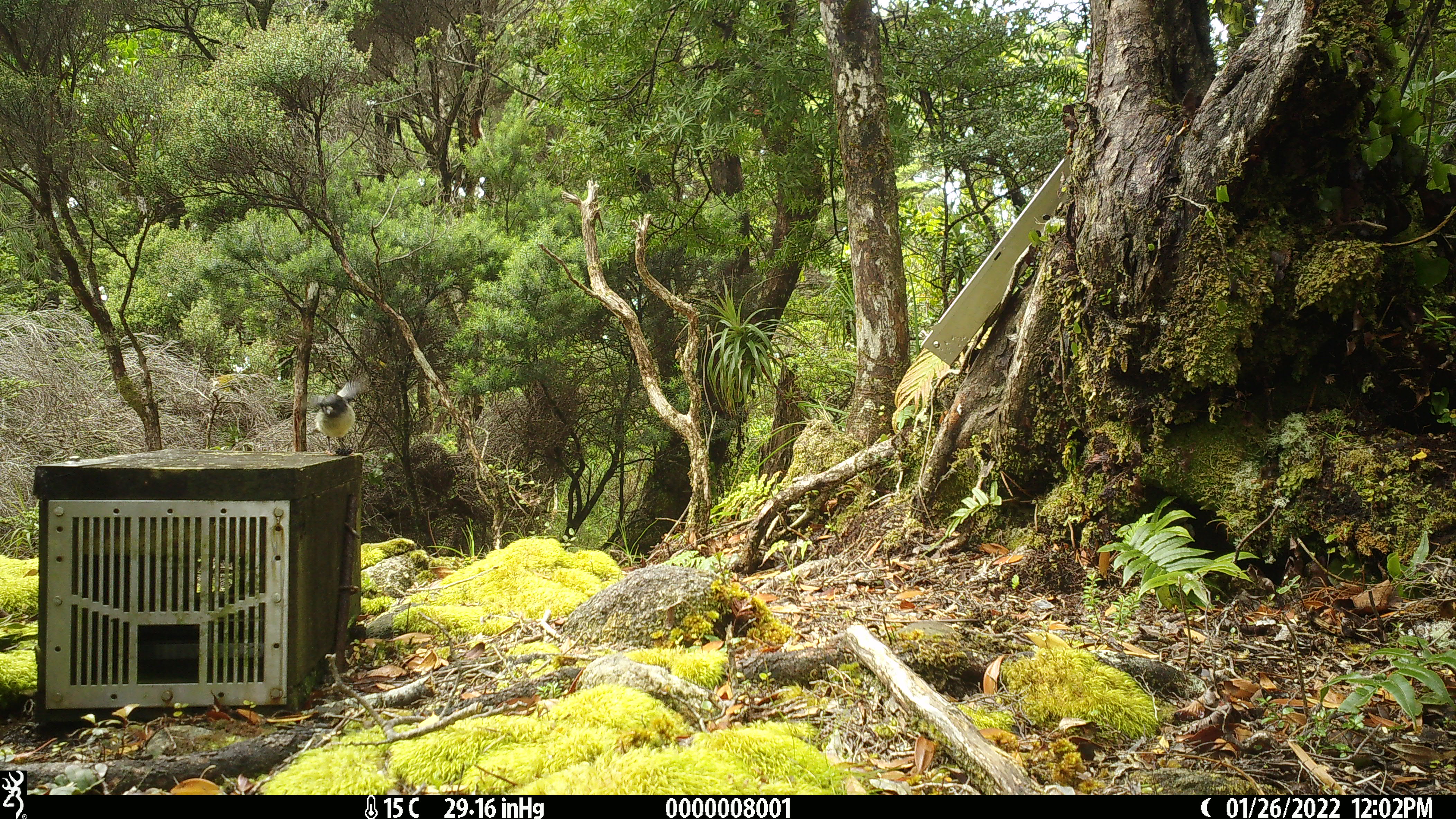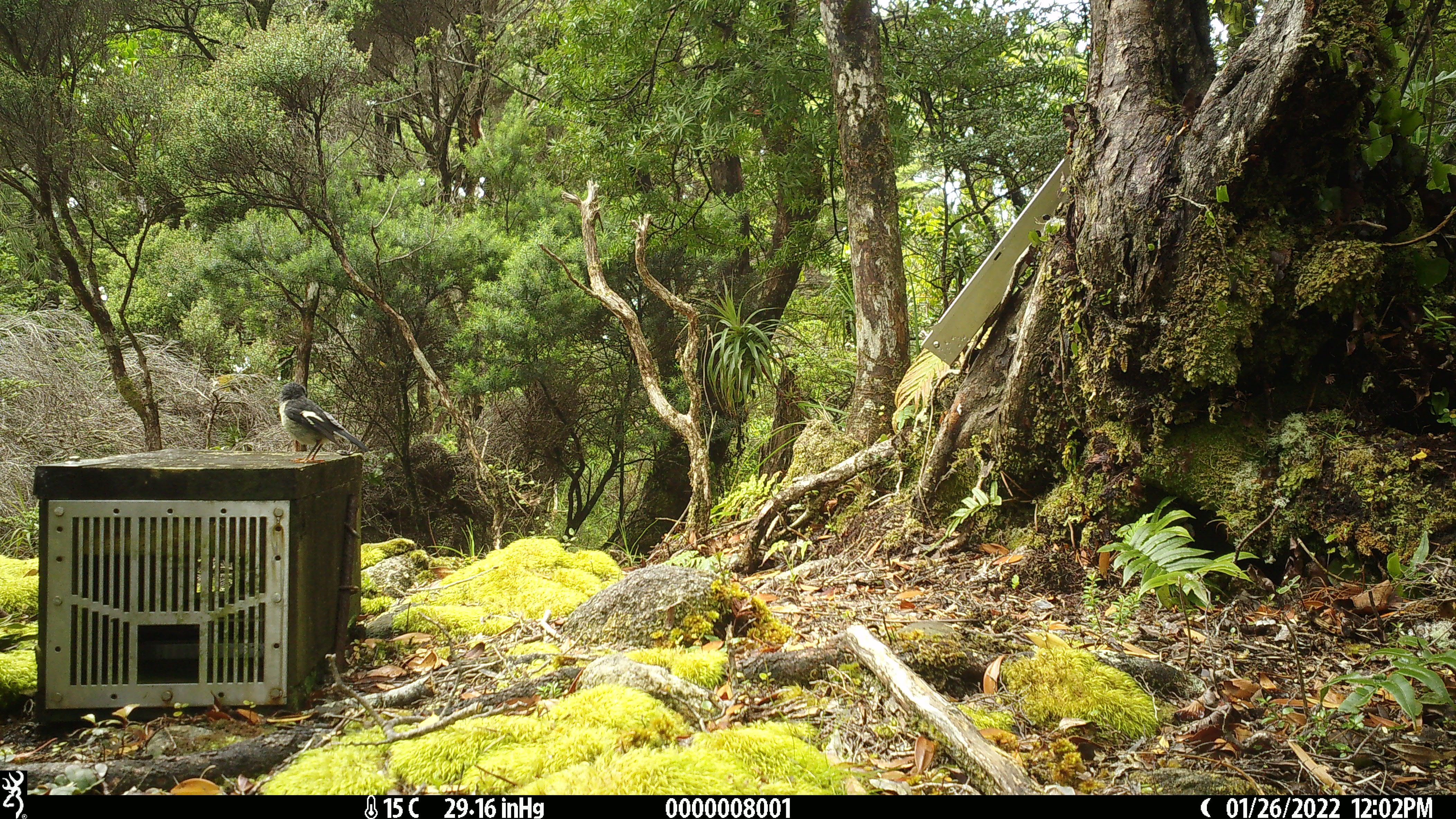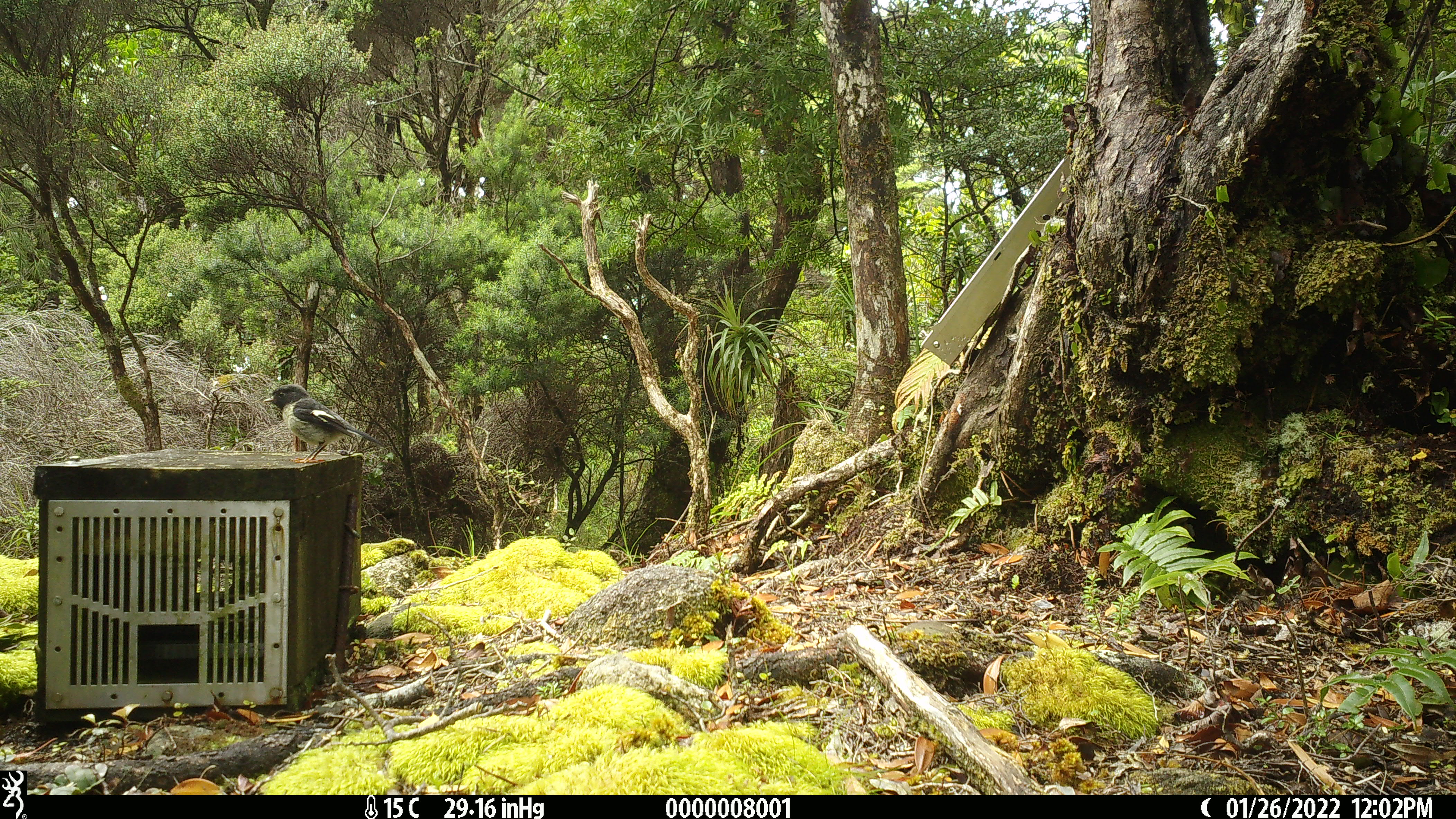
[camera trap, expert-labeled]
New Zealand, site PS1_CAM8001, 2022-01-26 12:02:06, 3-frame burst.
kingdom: Animalia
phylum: Chordata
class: Aves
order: Passeriformes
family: Petroicidae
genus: Petroica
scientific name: Petroica macrocephala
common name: tomtit